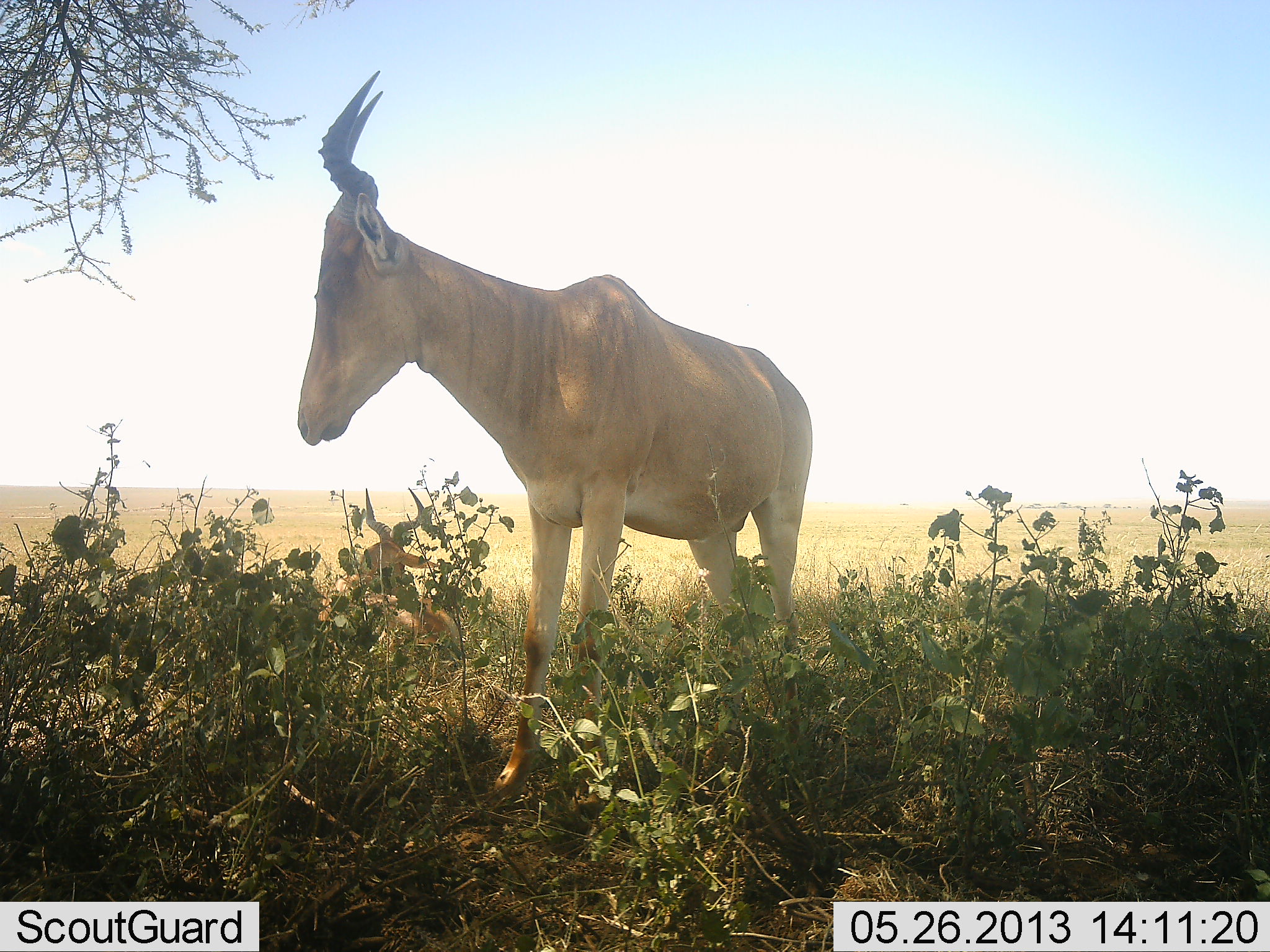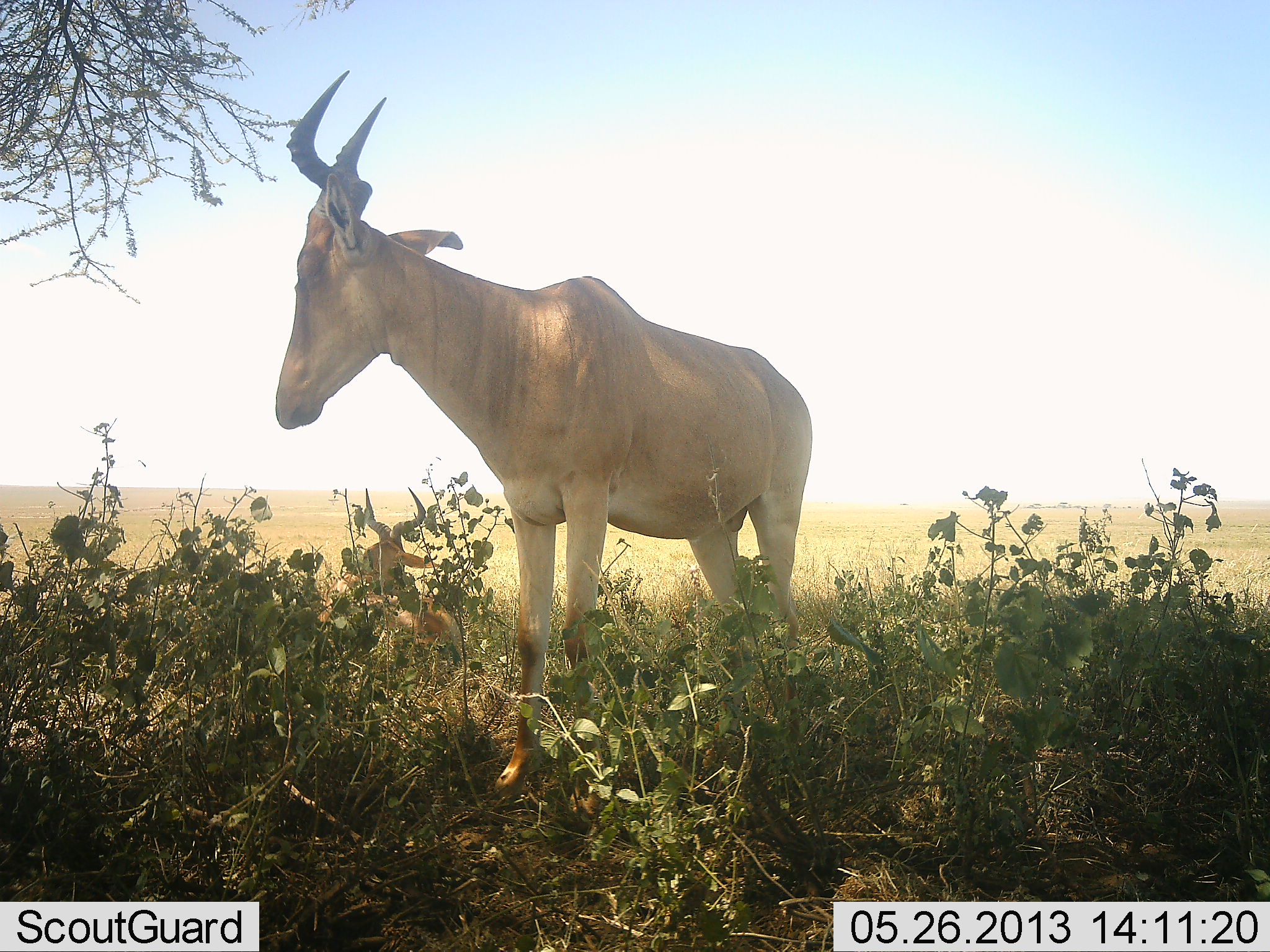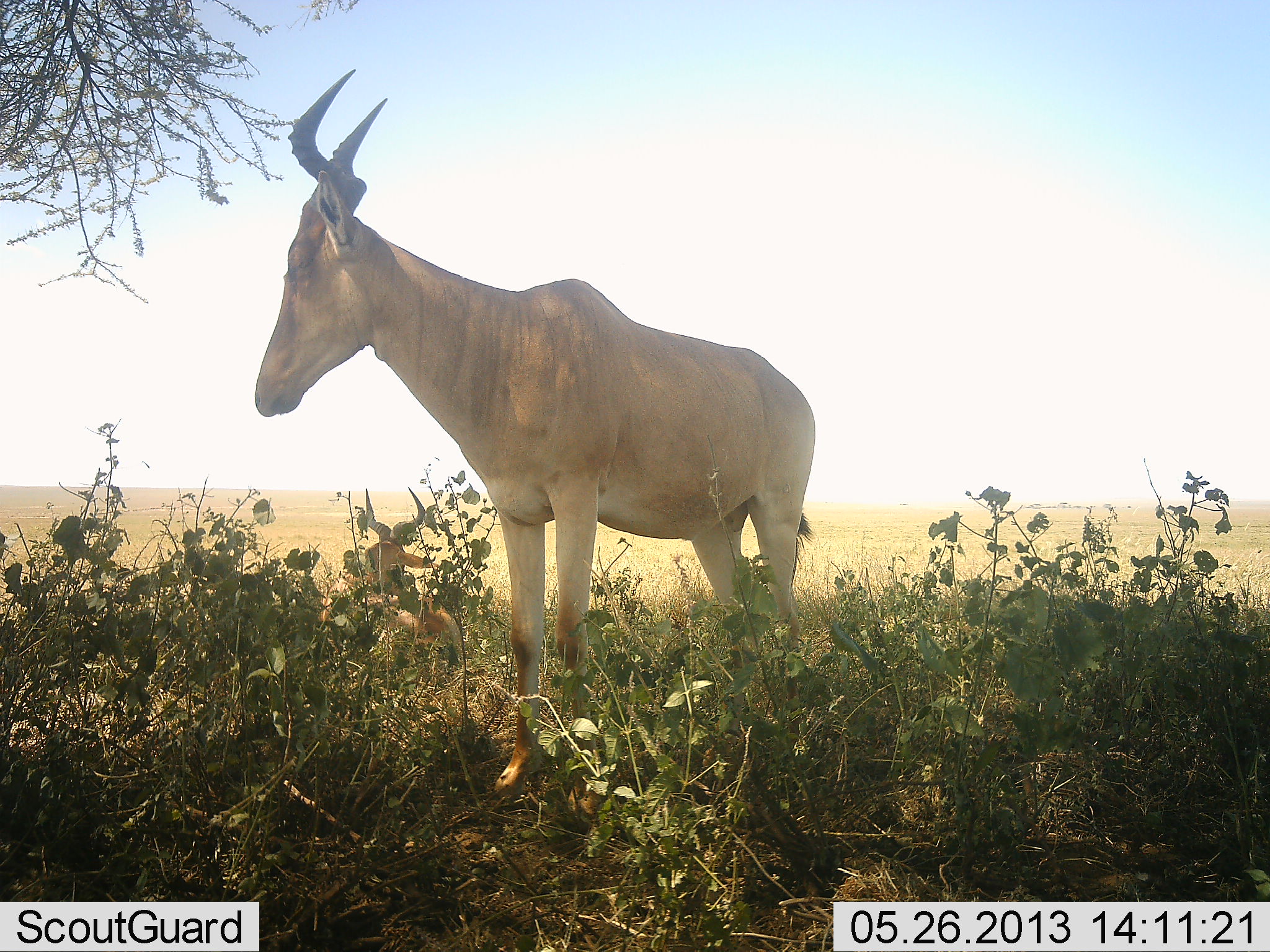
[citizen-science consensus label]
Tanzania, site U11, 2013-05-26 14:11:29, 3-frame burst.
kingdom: Animalia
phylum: Chordata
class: Mammalia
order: Artiodactyla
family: Bovidae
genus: Alcelaphus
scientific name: Alcelaphus buselaphus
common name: hartebeest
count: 1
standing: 100%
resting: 30%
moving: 10%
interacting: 0%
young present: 0%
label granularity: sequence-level